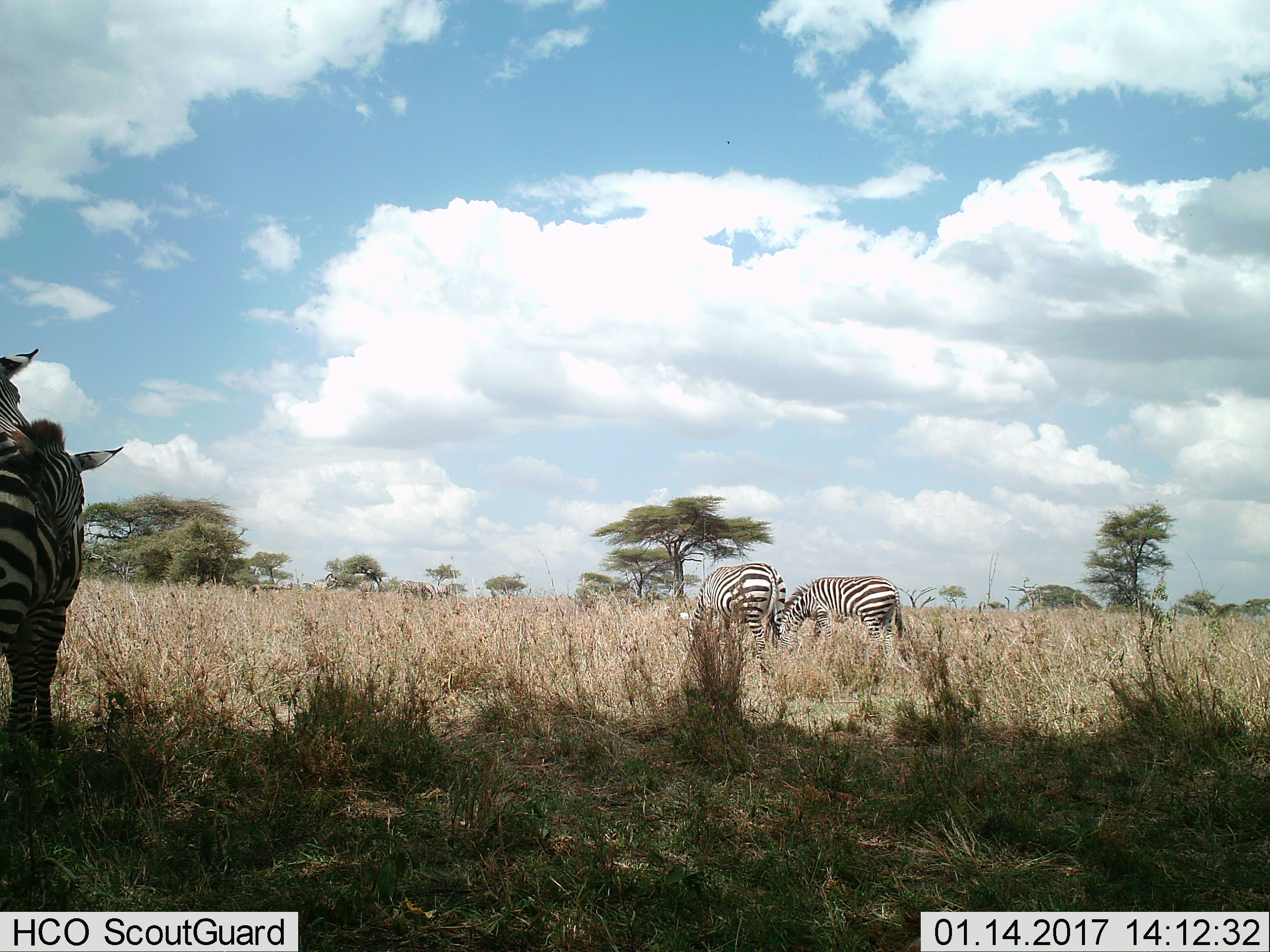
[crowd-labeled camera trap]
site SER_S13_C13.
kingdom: Animalia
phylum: Chordata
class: Mammalia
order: Perissodactyla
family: Equidae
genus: Equus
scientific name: Equus quagga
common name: plains zebra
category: zebraplains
Zebraplains (plains zebra) (Equus quagga), count 4. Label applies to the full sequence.